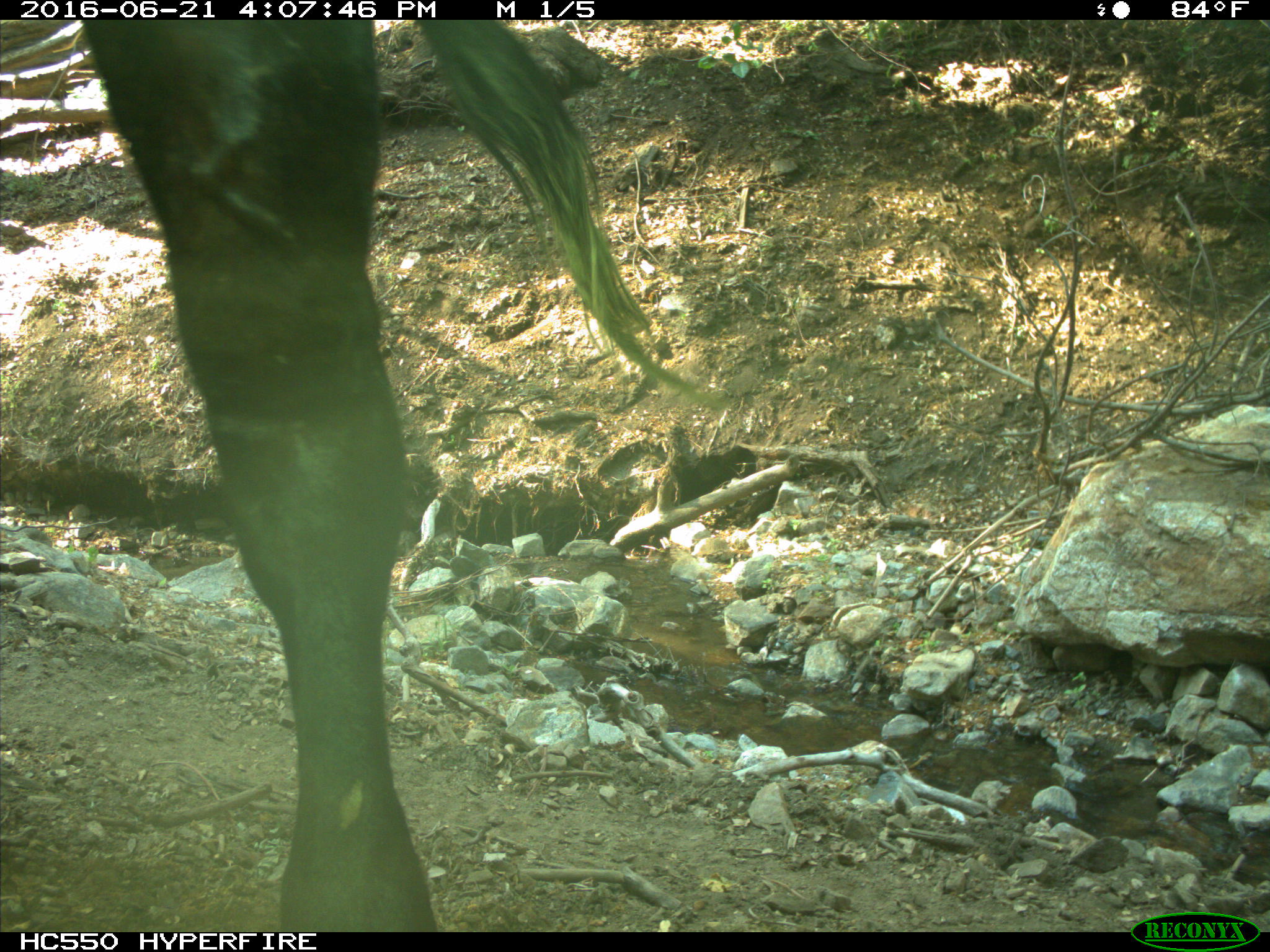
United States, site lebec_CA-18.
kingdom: Animalia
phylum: Chordata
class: Mammalia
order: Artiodactyla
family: Bovidae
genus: Bos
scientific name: Bos taurus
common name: domestic cow